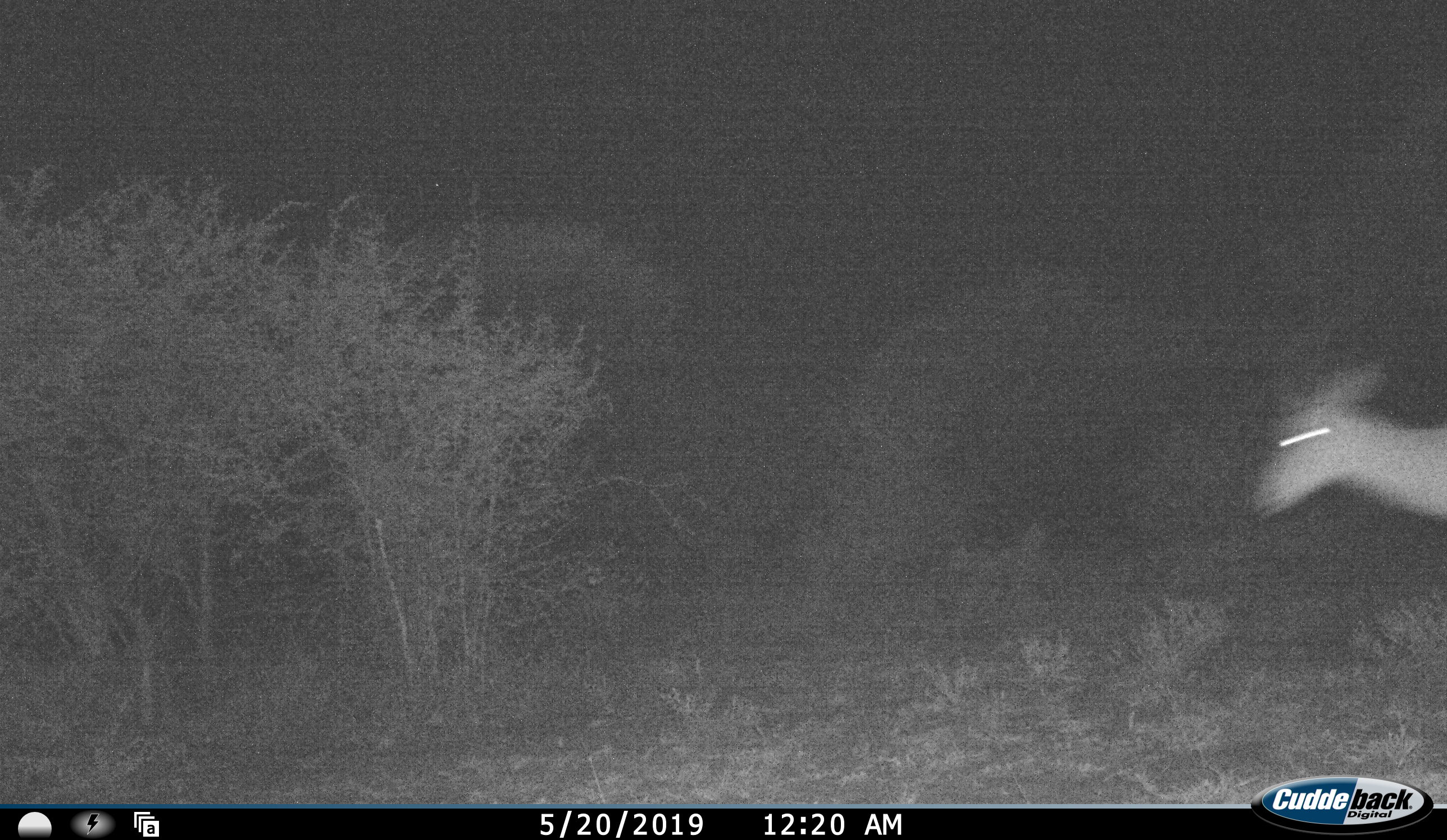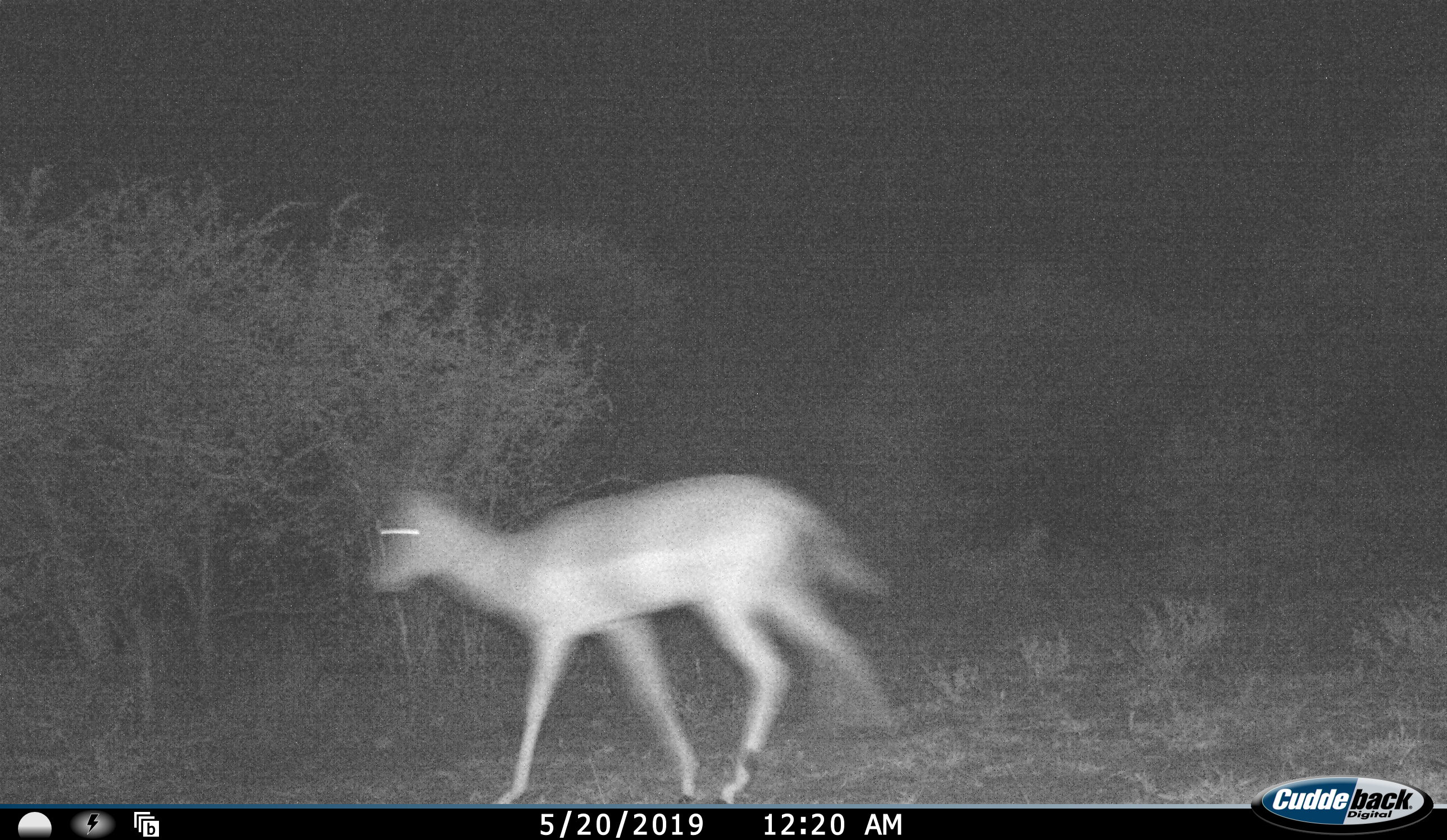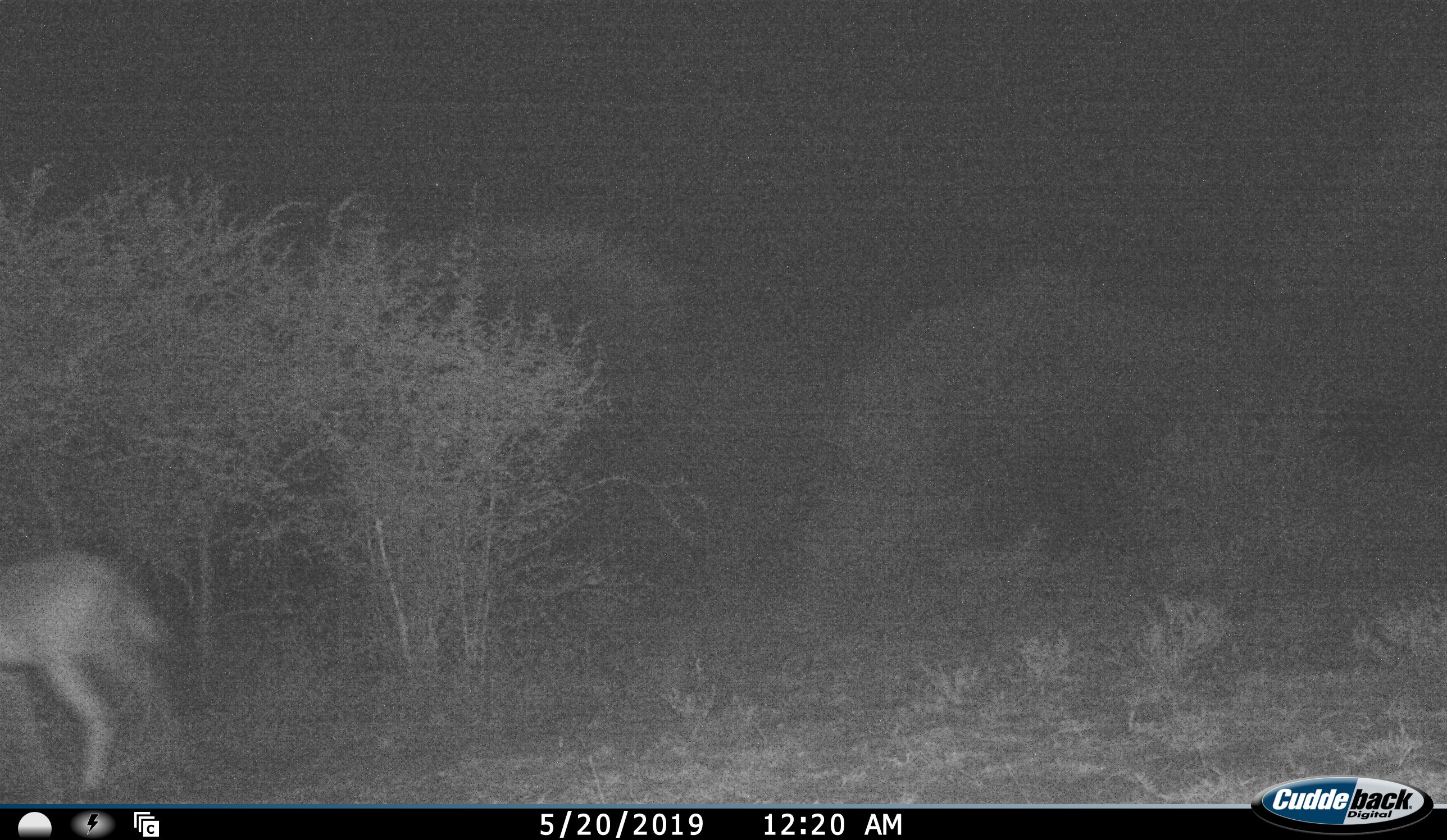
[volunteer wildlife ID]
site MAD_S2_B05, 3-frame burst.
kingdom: Animalia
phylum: Chordata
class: Mammalia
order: Artiodactyla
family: Bovidae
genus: Aepyceros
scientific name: Aepyceros melampus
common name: impala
Impala (Aepyceros melampus), count 1. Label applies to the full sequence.